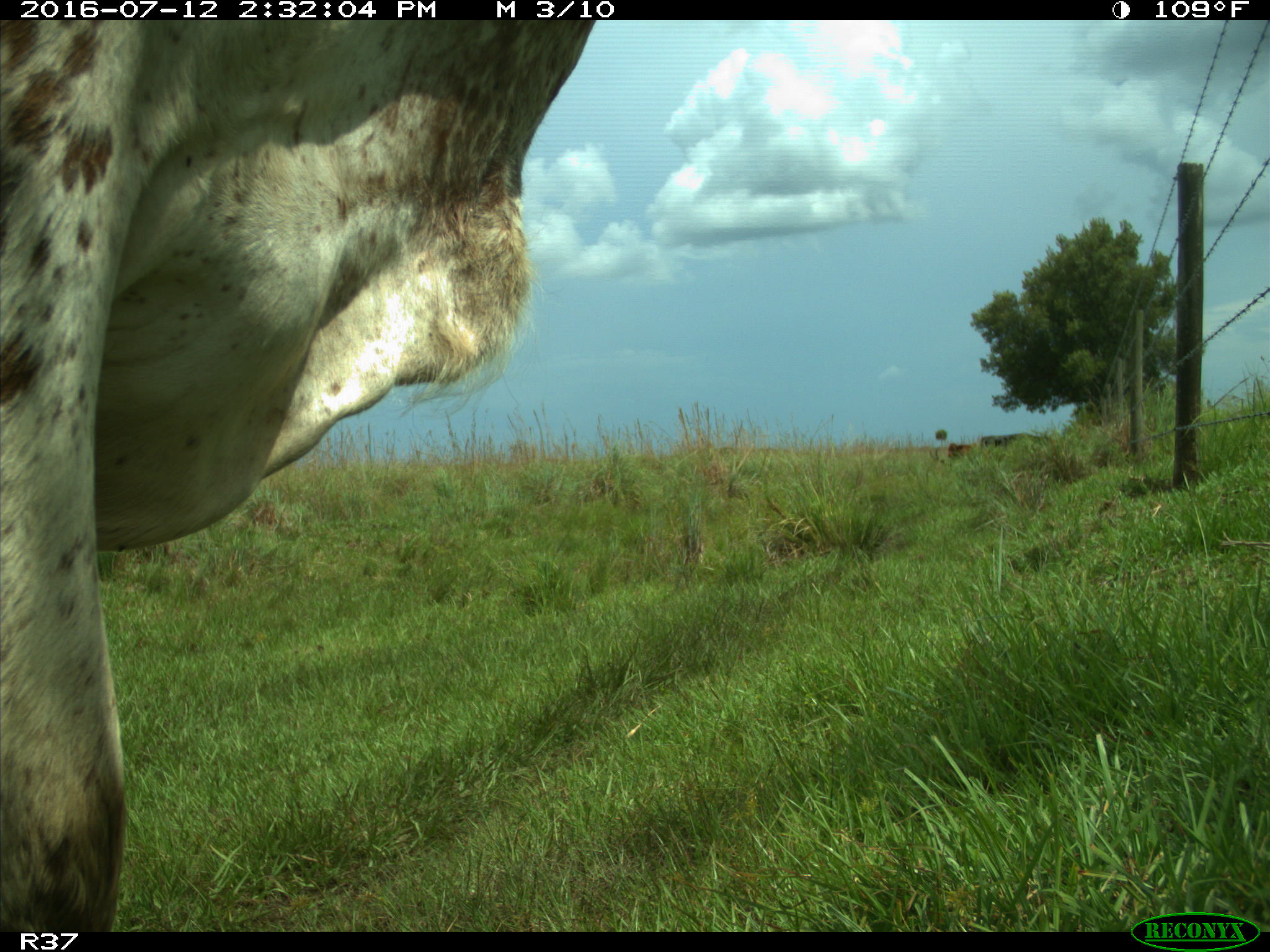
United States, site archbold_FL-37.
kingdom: Animalia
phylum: Chordata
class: Mammalia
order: Artiodactyla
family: Bovidae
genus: Bos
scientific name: Bos taurus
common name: domestic cow